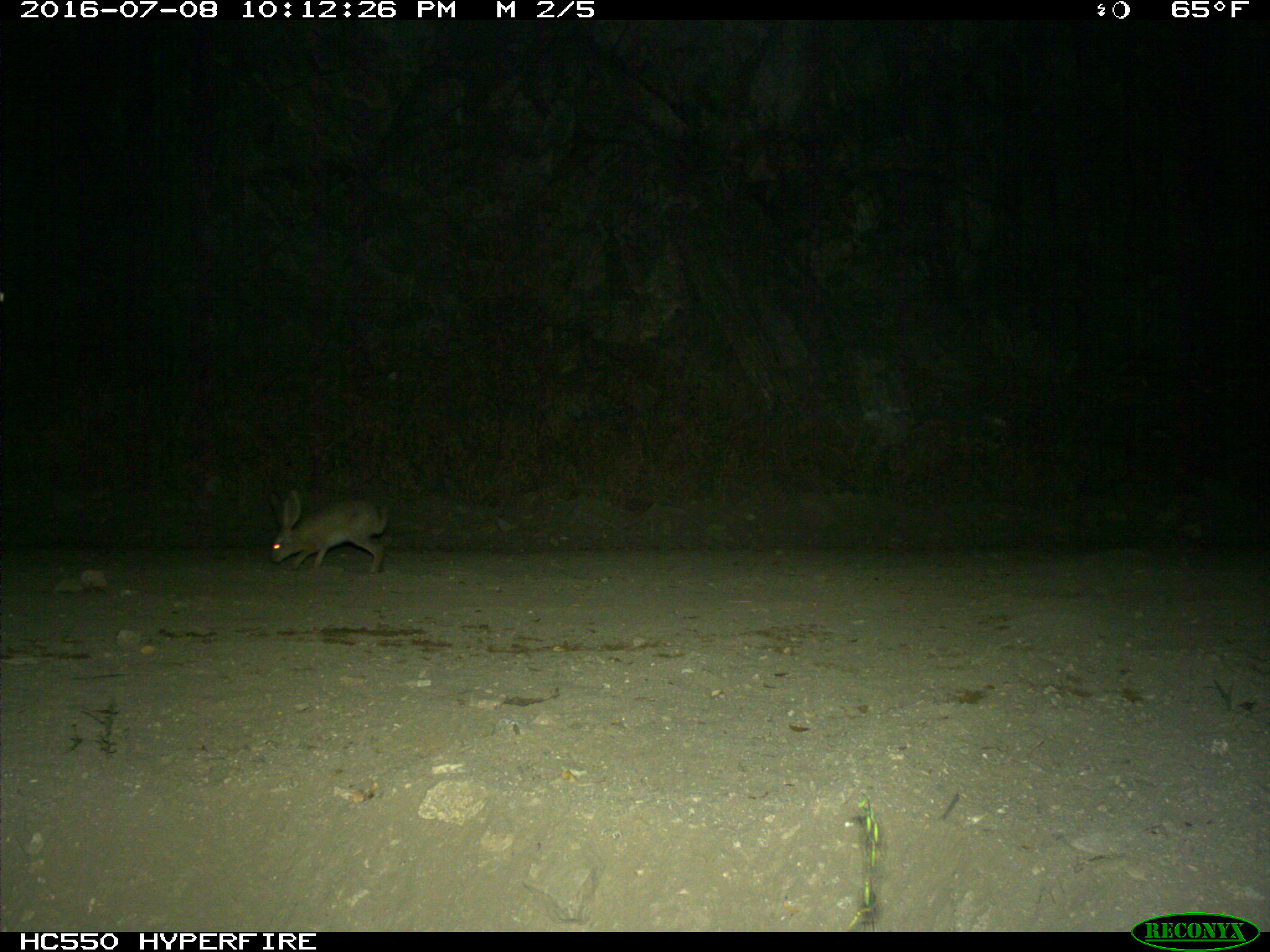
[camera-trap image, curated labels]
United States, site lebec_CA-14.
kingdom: Animalia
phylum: Chordata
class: Mammalia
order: Lagomorpha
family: Leporidae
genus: Lepus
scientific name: Lepus californicus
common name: black-tailed jackrabbit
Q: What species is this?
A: Lepus californicus (black-tailed jackrabbit).